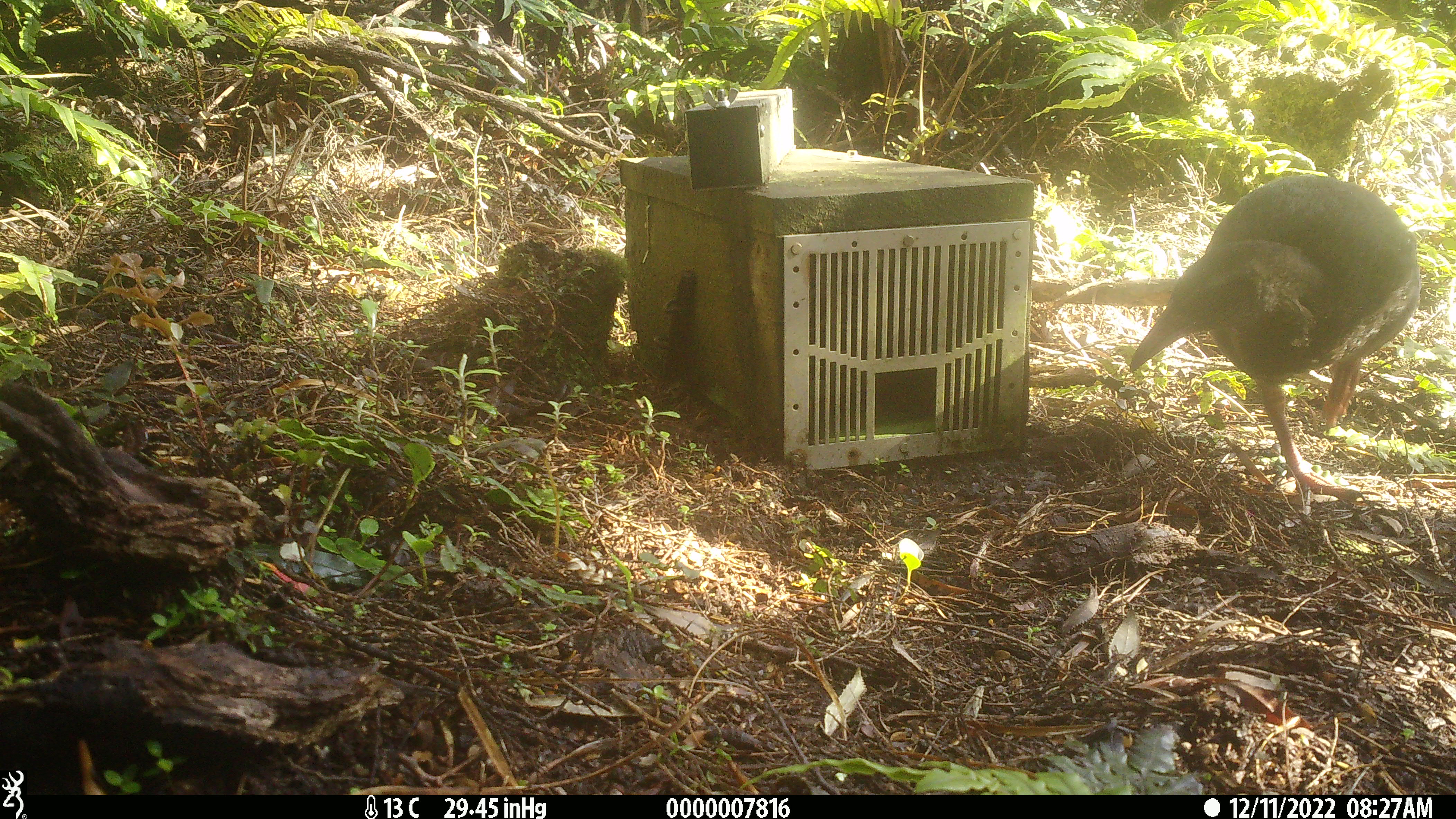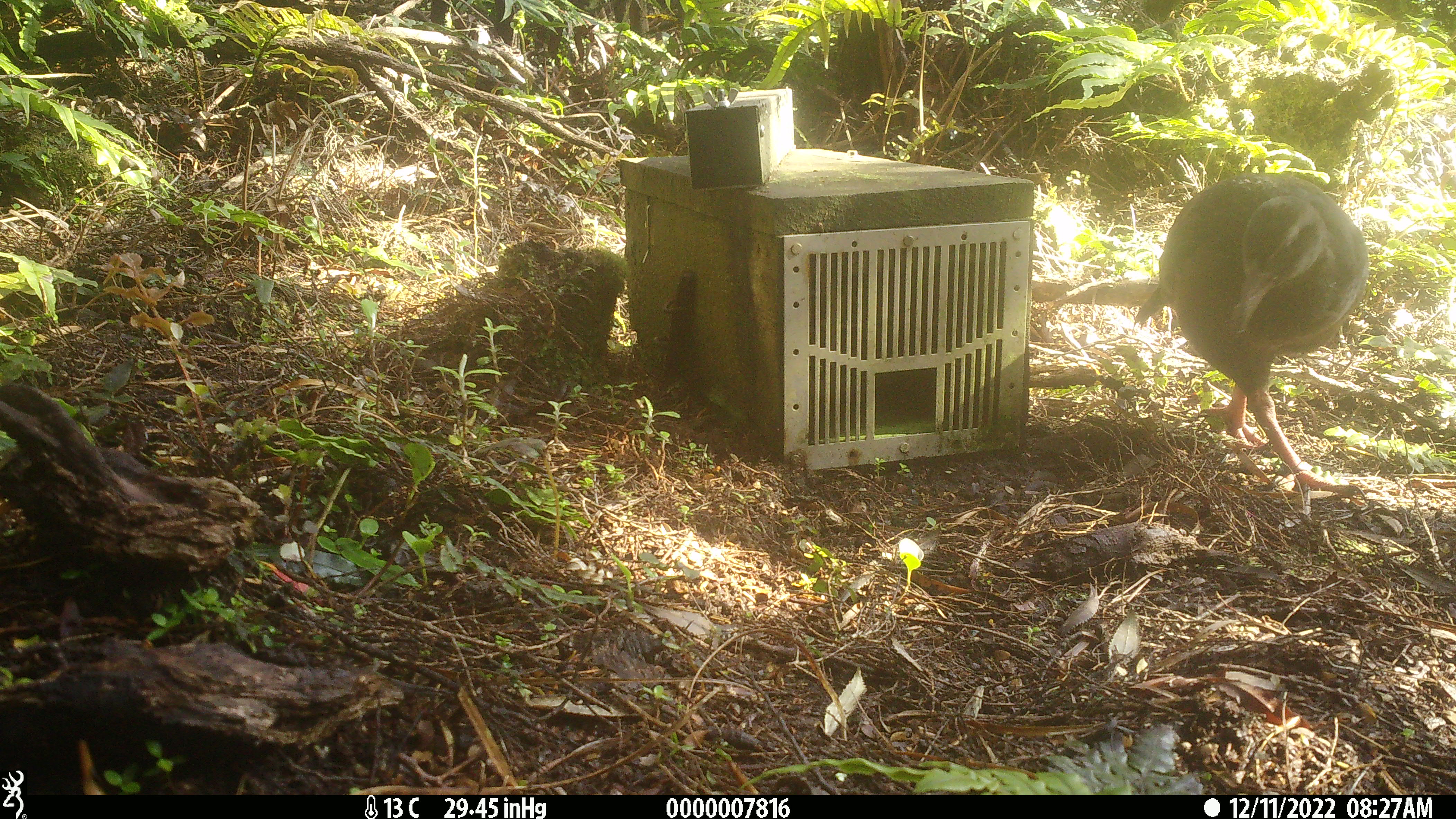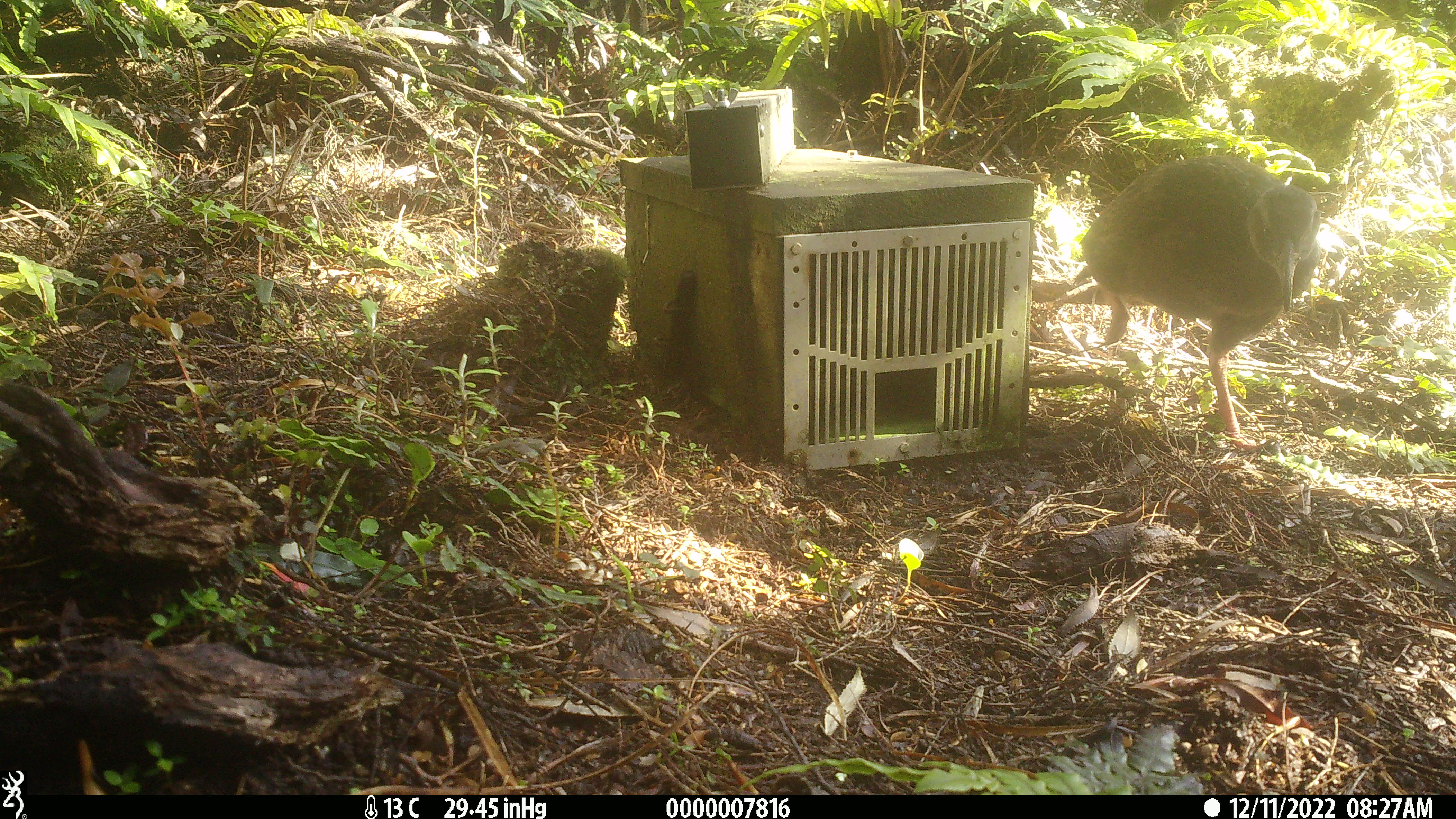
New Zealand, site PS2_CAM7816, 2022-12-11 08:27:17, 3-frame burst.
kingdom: Animalia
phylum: Chordata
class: Aves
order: Gruiformes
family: Rallidae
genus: Gallirallus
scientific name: Gallirallus australis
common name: weka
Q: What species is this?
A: Weka (Gallirallus australis).